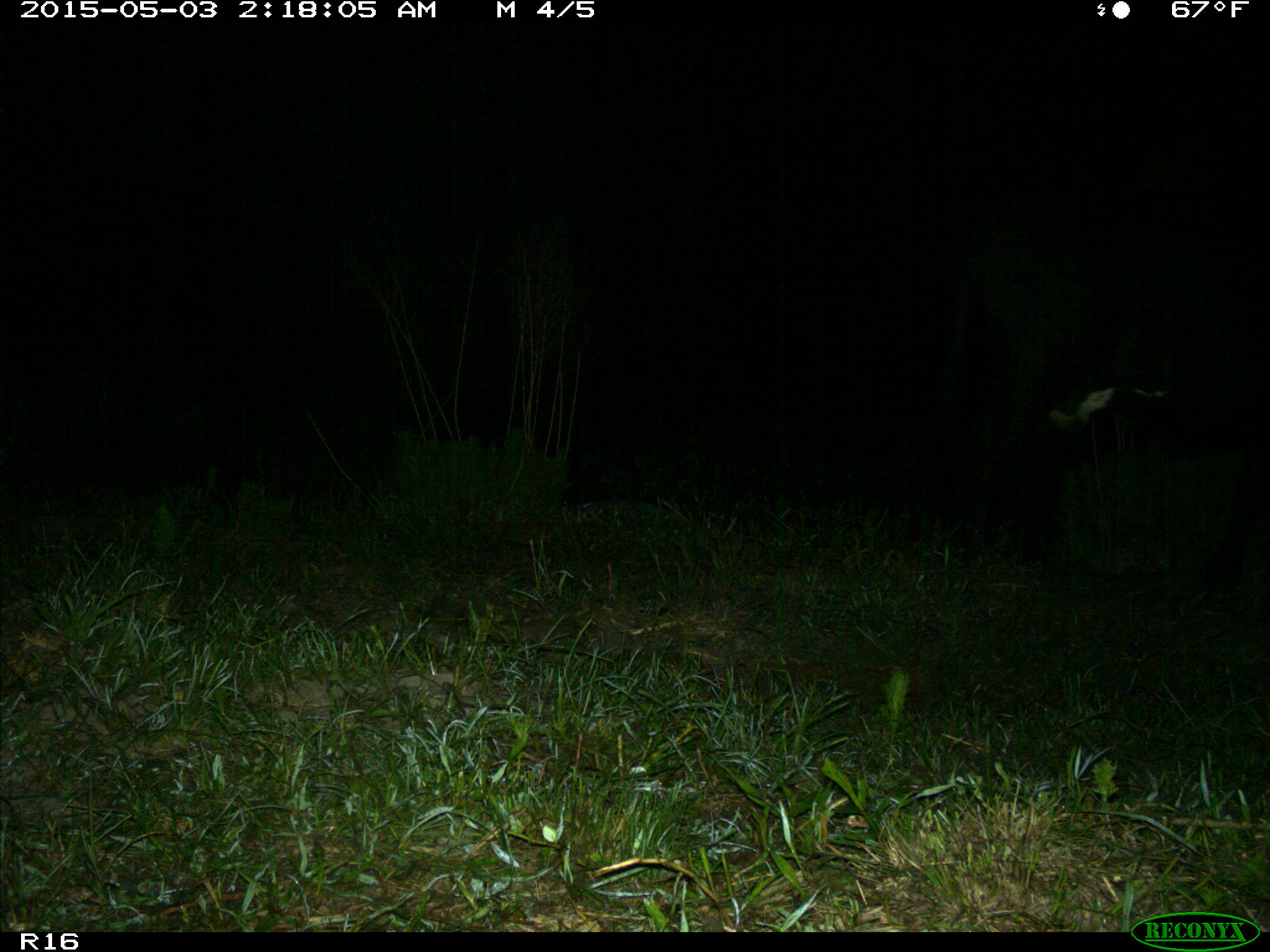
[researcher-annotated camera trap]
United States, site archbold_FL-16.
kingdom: Animalia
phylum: Chordata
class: Mammalia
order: Artiodactyla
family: Bovidae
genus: Bos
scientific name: Bos taurus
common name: domestic cow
Bos taurus (domestic cow).